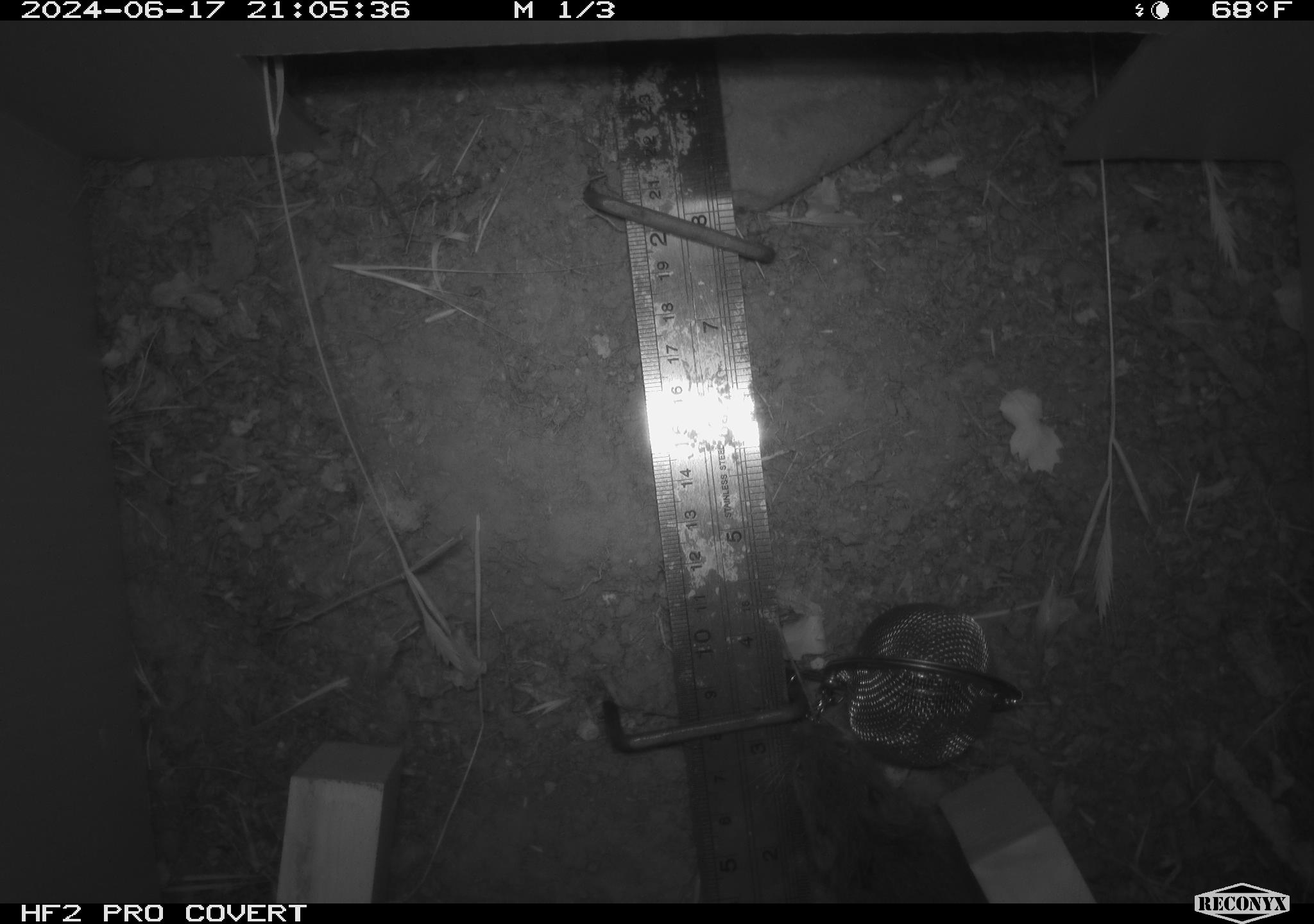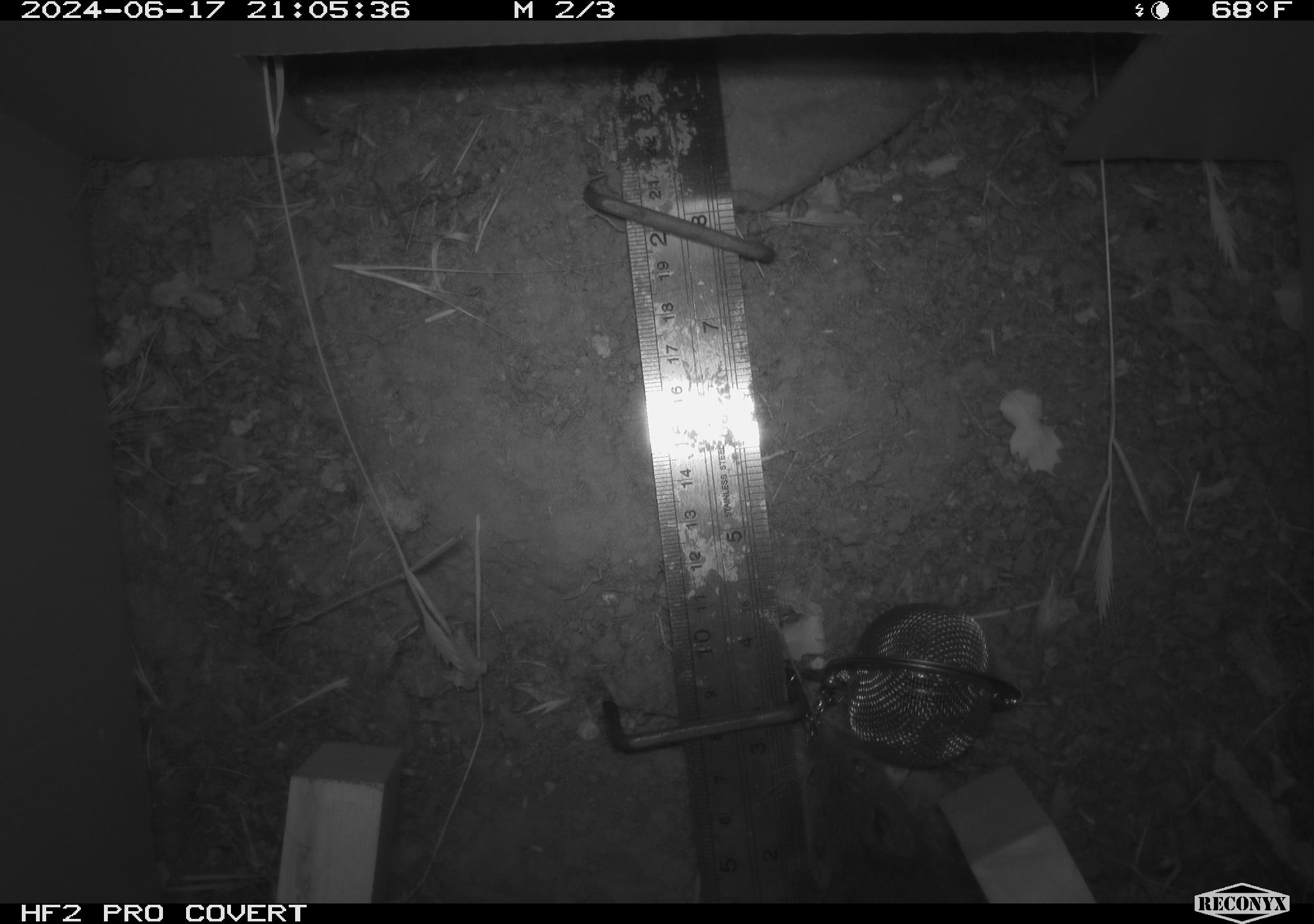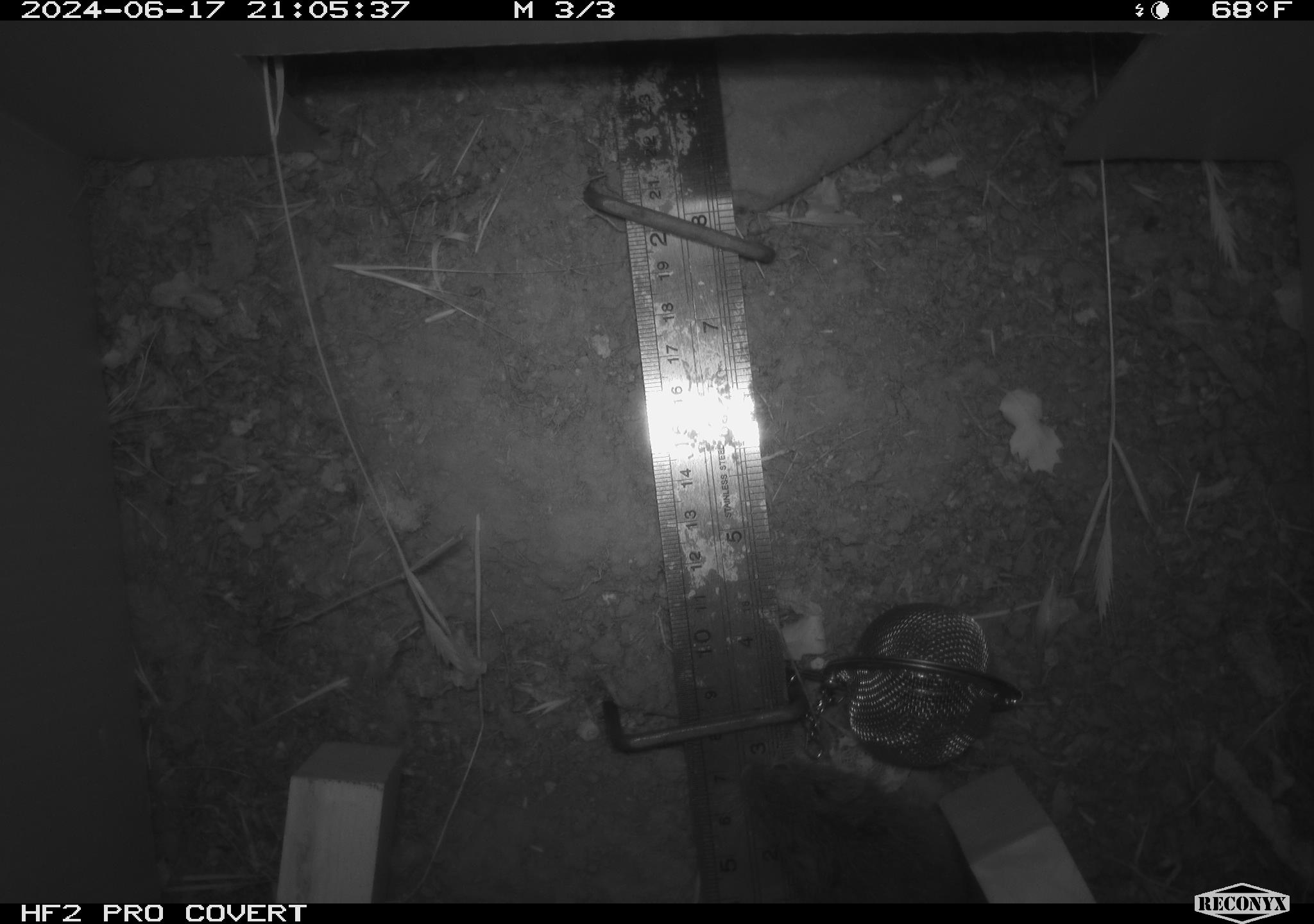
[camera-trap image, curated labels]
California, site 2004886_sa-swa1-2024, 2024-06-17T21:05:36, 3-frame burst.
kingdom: Animalia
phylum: Chordata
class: Mammalia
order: Rodentia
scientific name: Rodentia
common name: mouse species